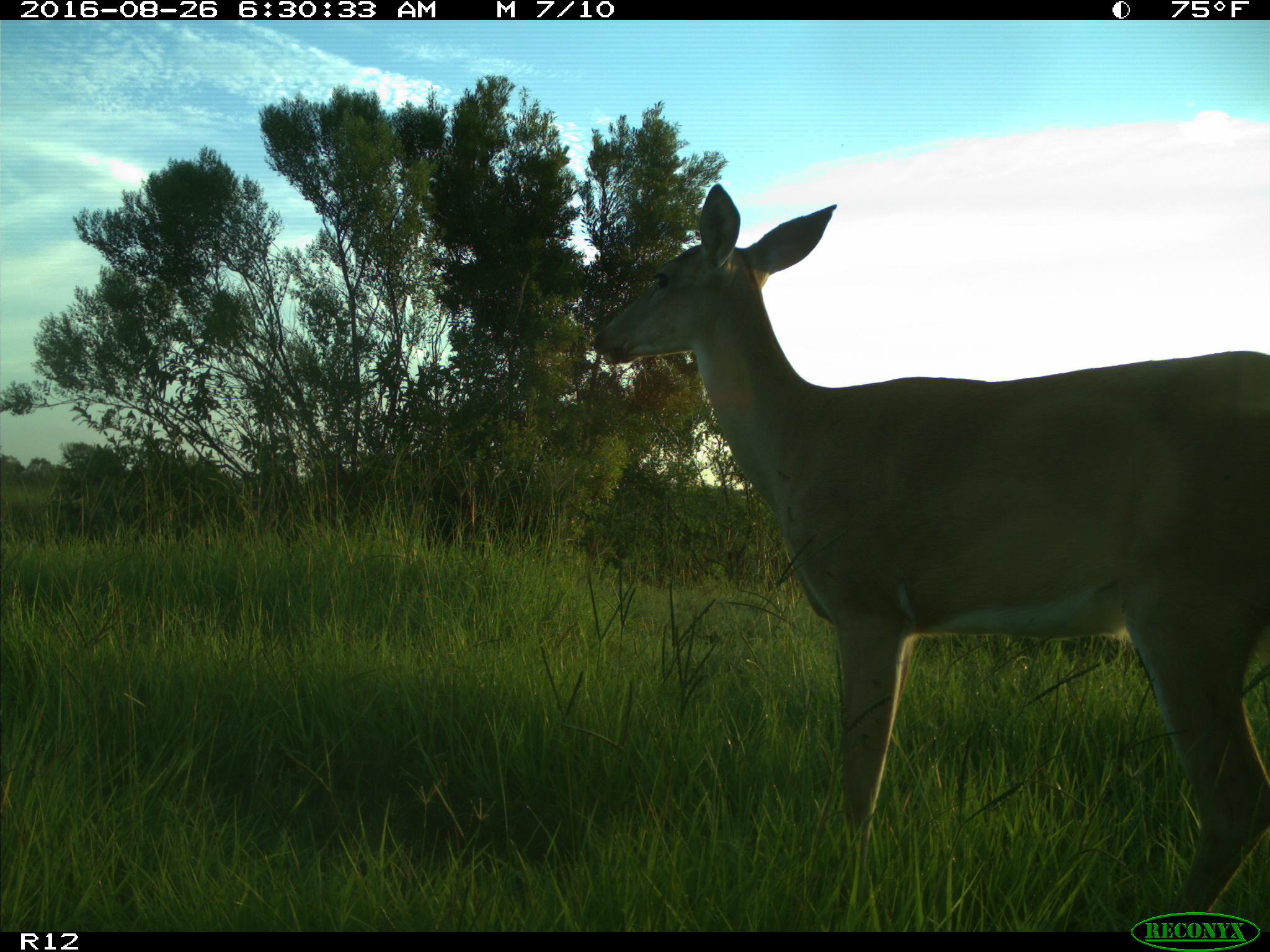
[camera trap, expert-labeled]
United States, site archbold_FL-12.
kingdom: Animalia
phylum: Chordata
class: Mammalia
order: Artiodactyla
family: Cervidae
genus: Odocoileus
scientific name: Odocoileus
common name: deer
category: unidentified deer